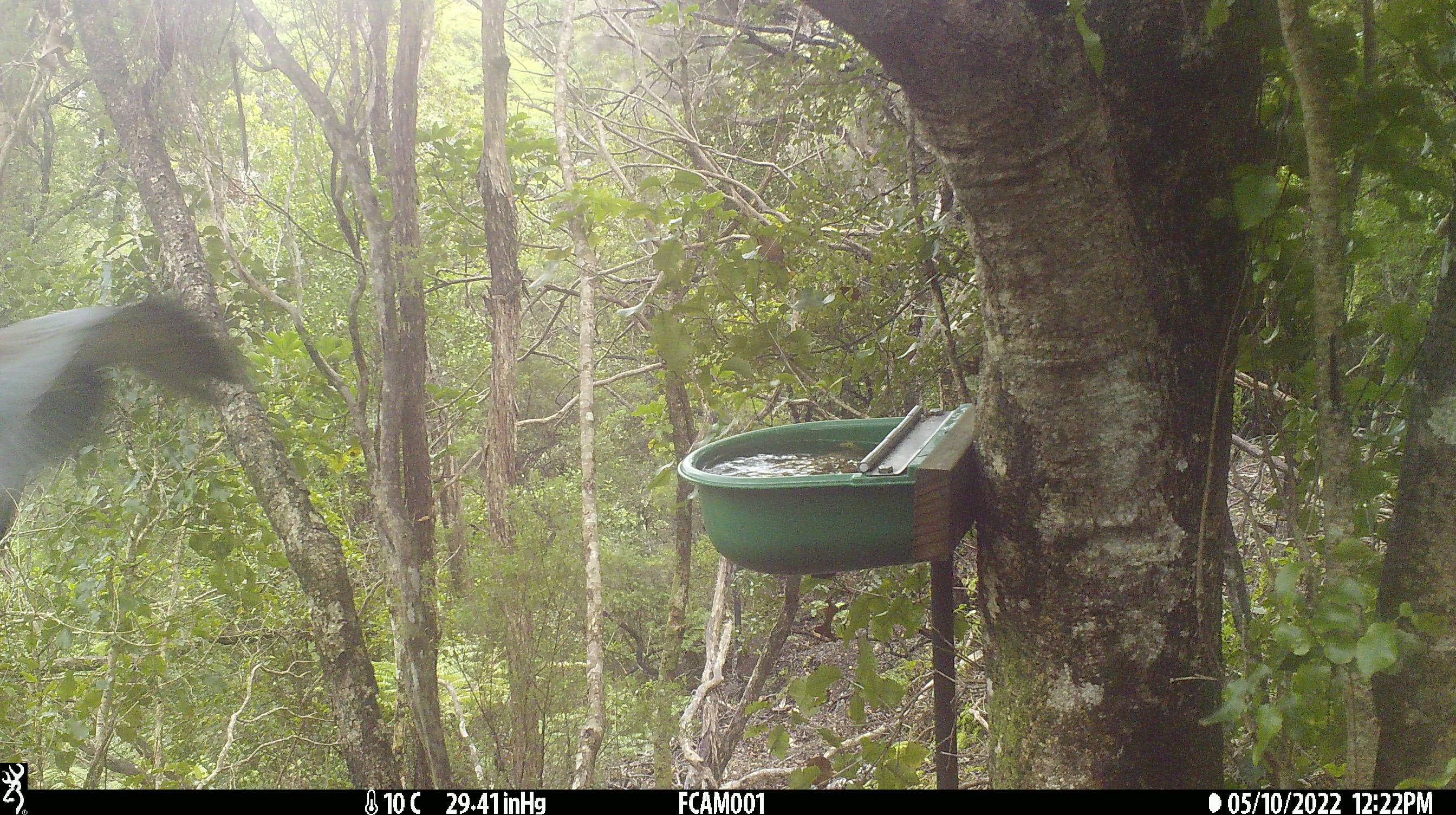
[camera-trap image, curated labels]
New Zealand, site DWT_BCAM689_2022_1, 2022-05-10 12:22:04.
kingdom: Animalia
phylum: Chordata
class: Aves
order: Columbiformes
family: Columbidae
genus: Hemiphaga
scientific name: Hemiphaga novaeseelandiae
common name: new zealand pigeon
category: kereru